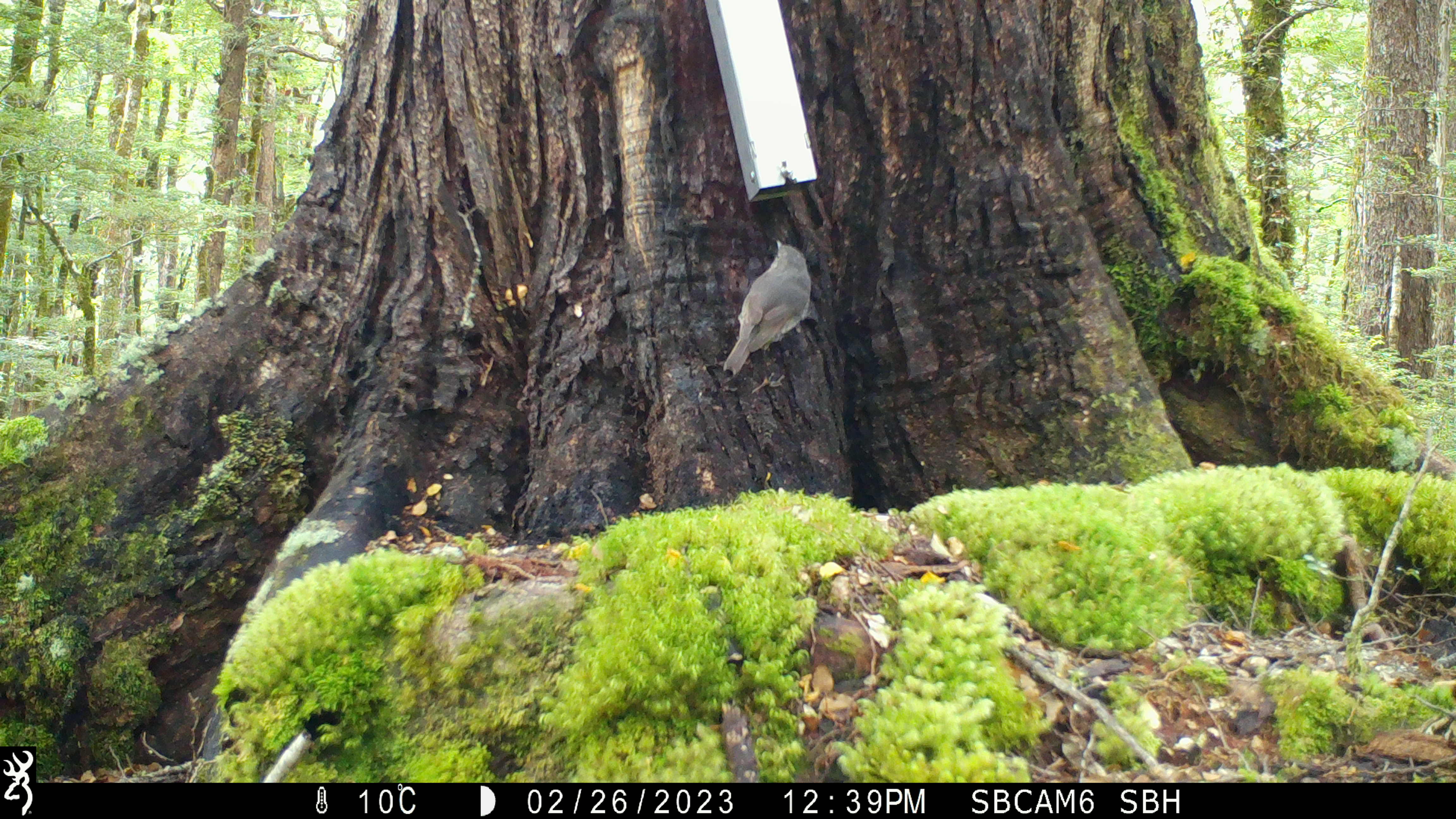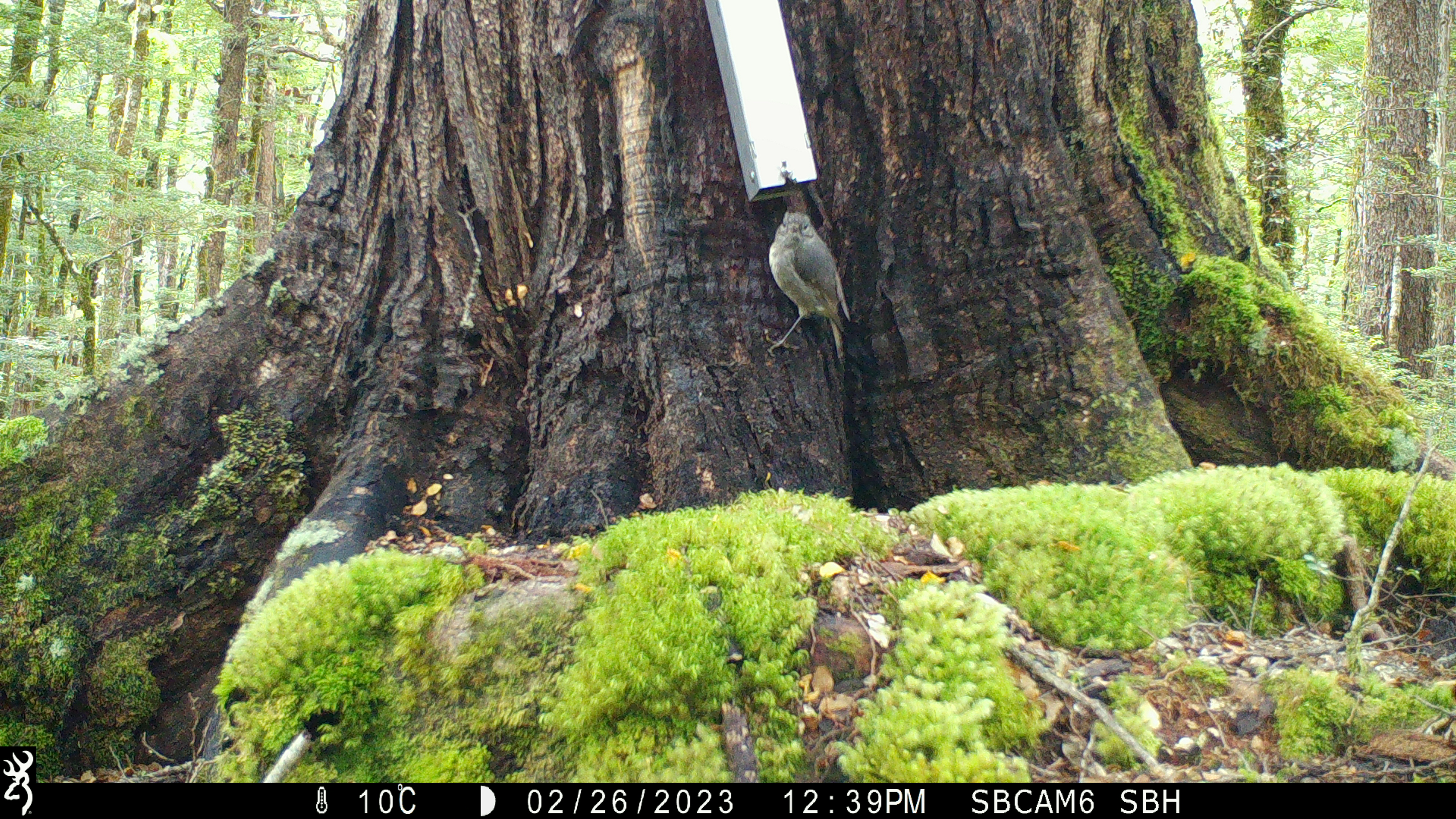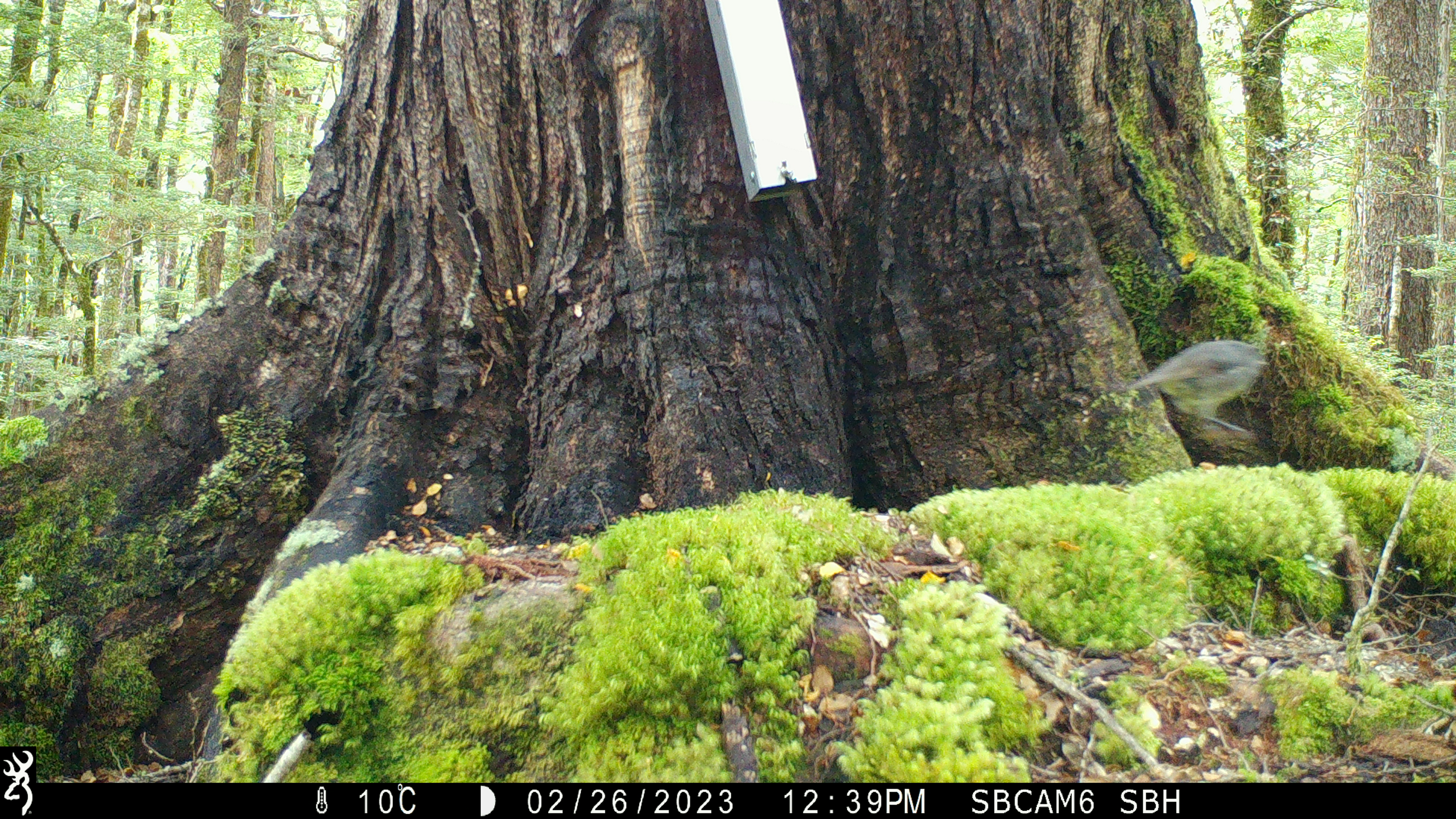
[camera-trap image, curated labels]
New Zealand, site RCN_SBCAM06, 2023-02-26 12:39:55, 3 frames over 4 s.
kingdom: Animalia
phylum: Chordata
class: Aves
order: Passeriformes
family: Petroicidae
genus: Petroica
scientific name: Petroica australis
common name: new zealand robin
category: robin